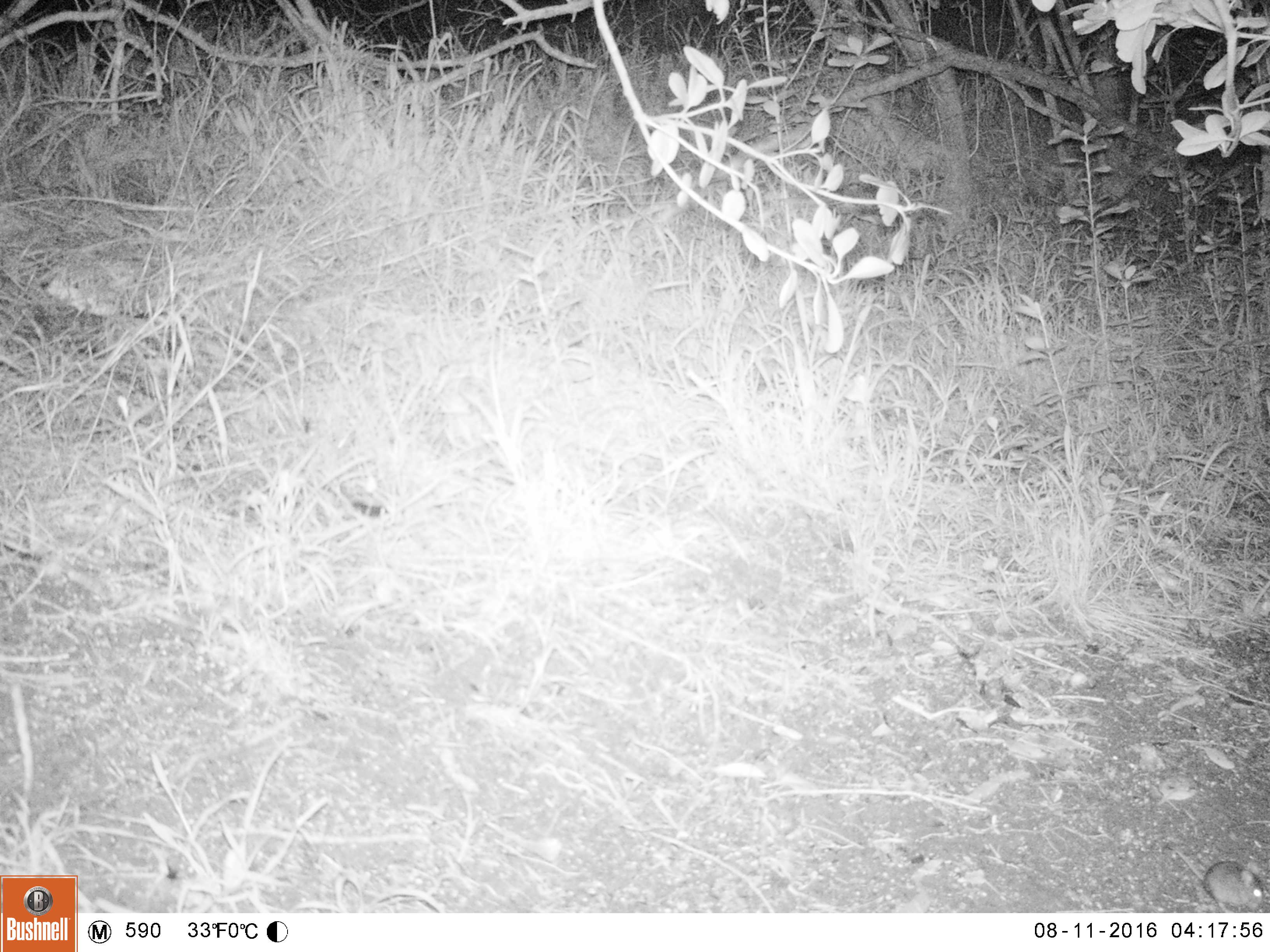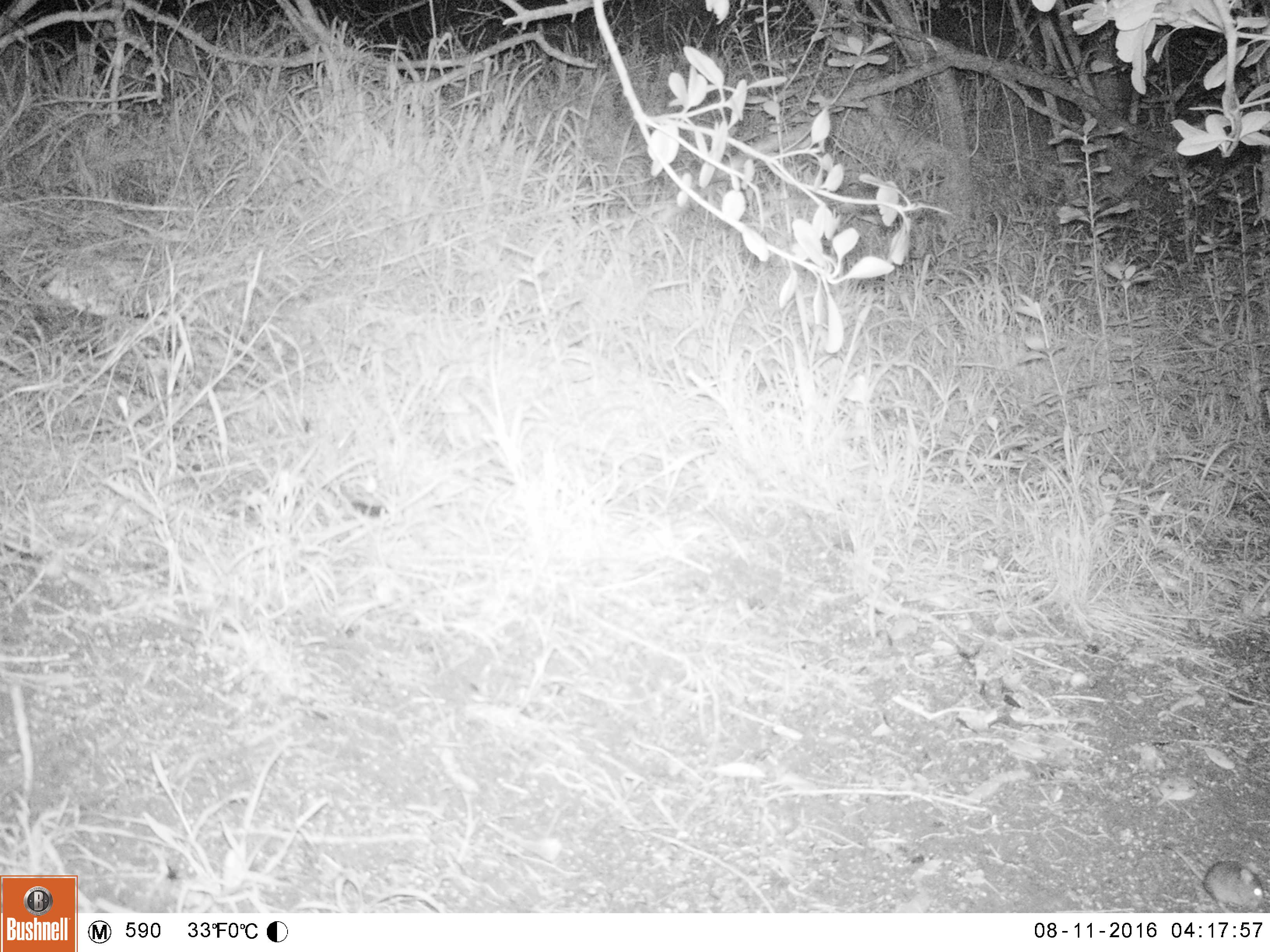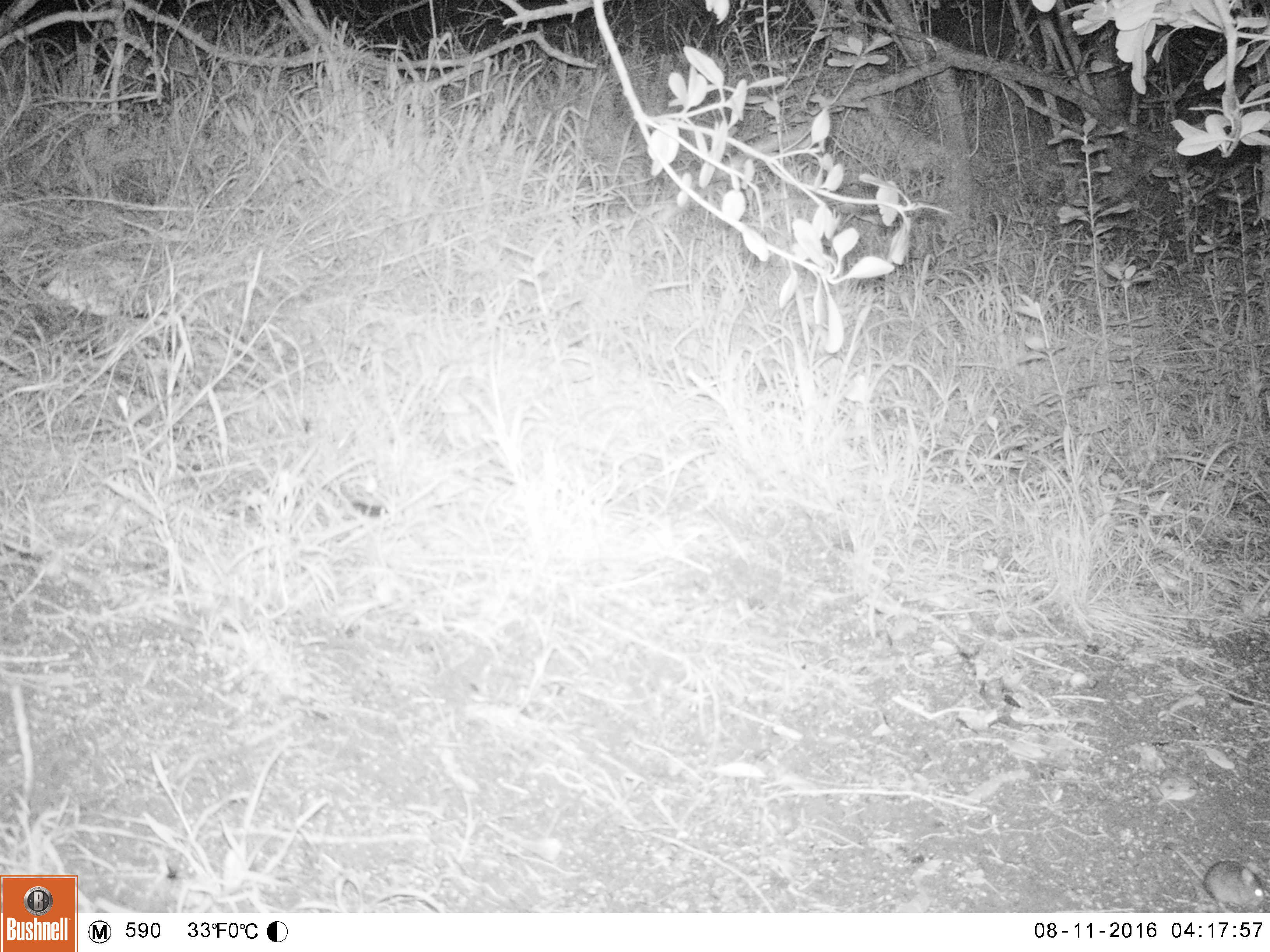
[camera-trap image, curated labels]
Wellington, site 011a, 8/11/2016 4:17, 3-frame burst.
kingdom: Animalia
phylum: Chordata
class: Mammalia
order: Rodentia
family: Muridae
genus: Mus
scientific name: Mus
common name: mouse